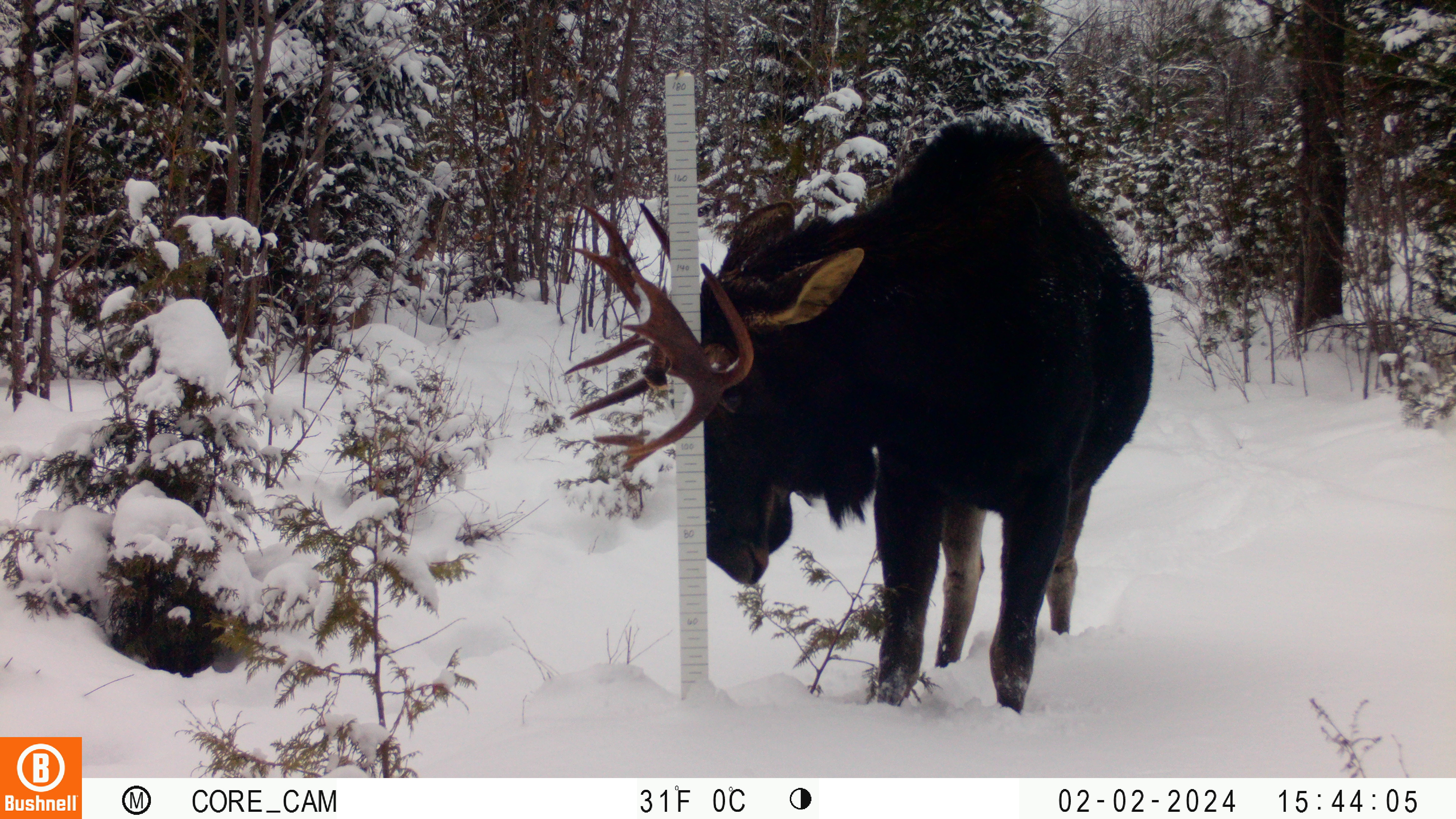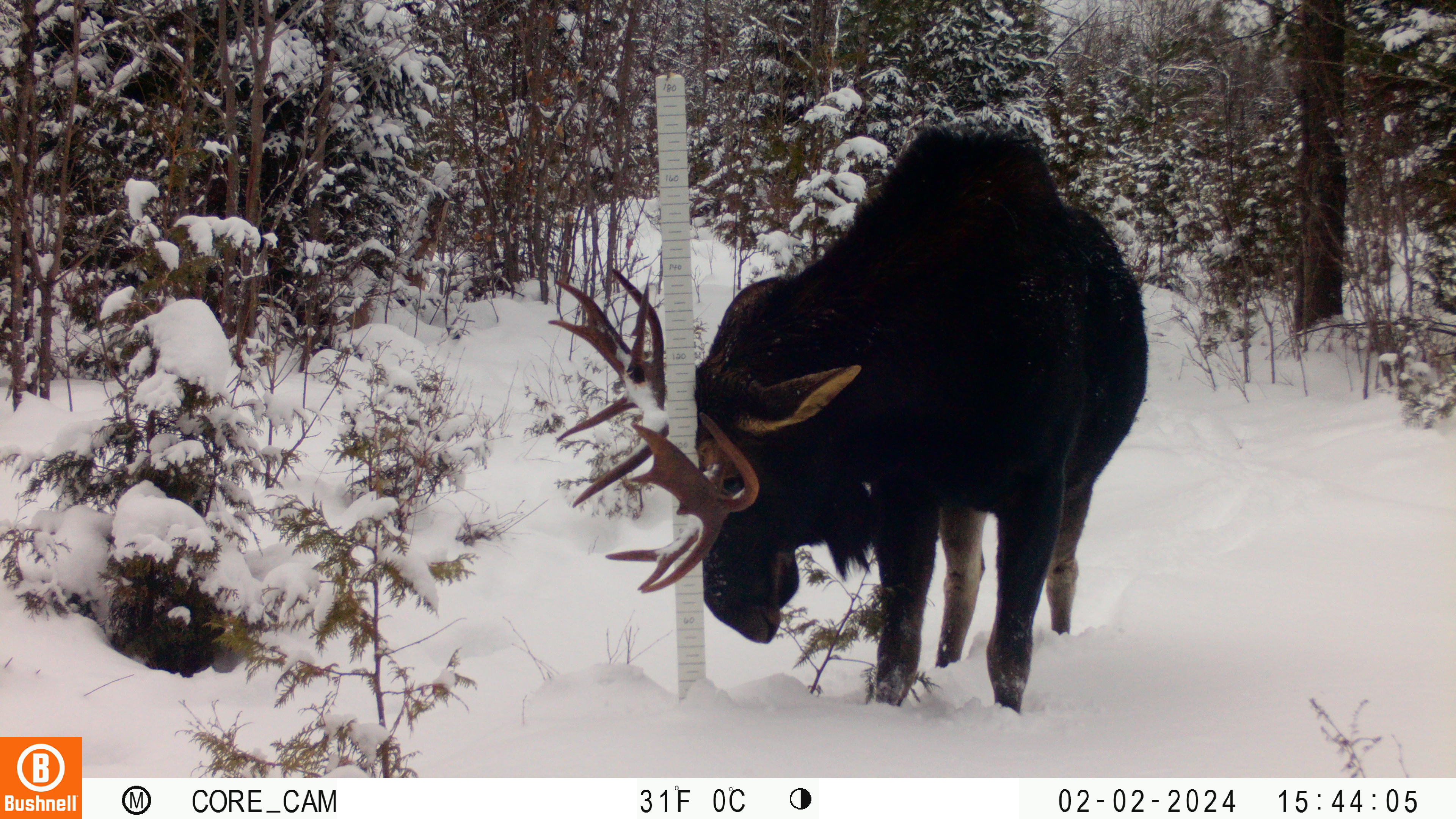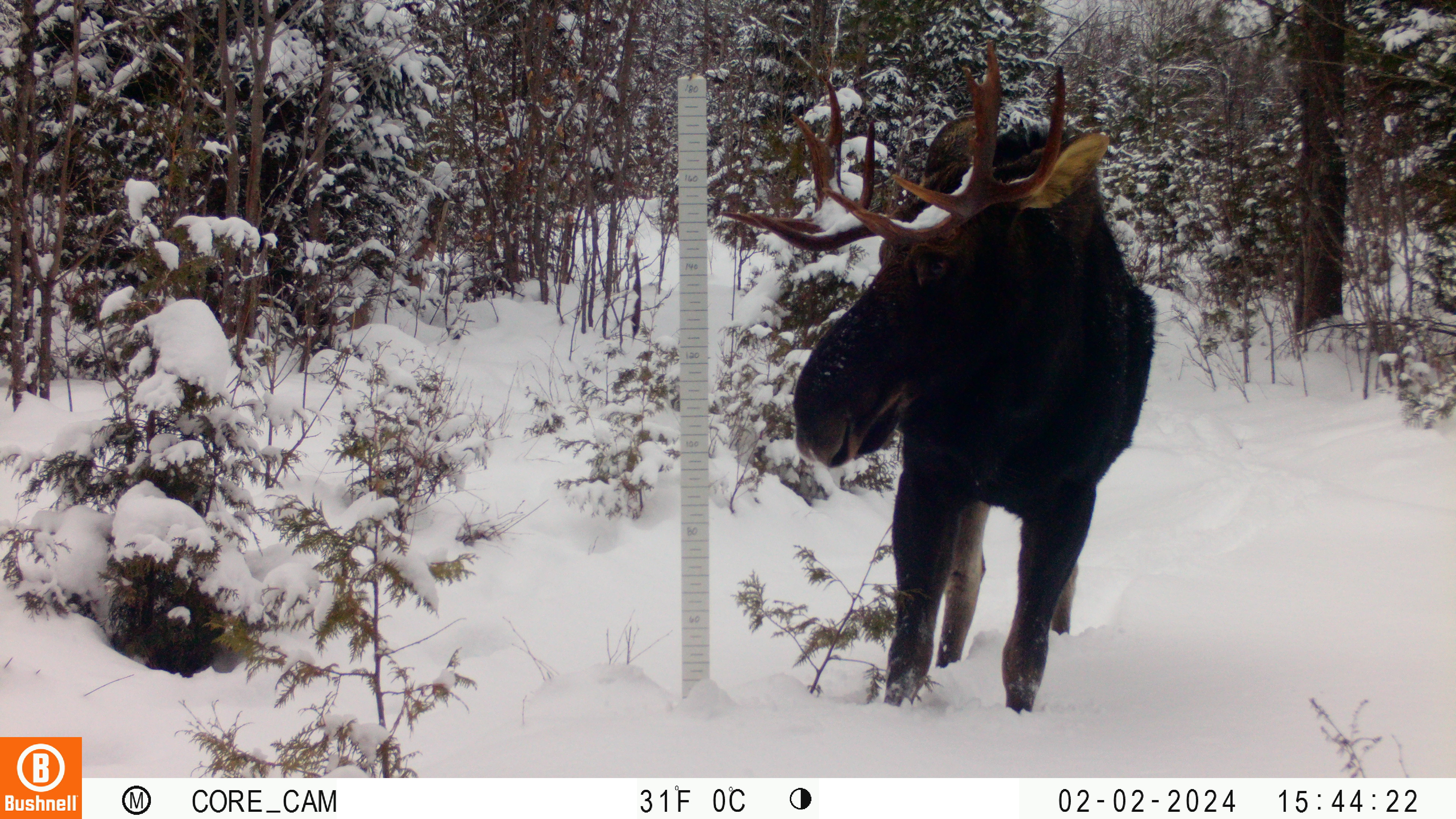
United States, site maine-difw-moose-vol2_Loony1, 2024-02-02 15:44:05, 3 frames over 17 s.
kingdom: Animalia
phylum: Chordata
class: Mammalia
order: Artiodactyla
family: Cervidae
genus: Alces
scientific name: Alces alces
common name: moose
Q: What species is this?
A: Moose (Alces alces).